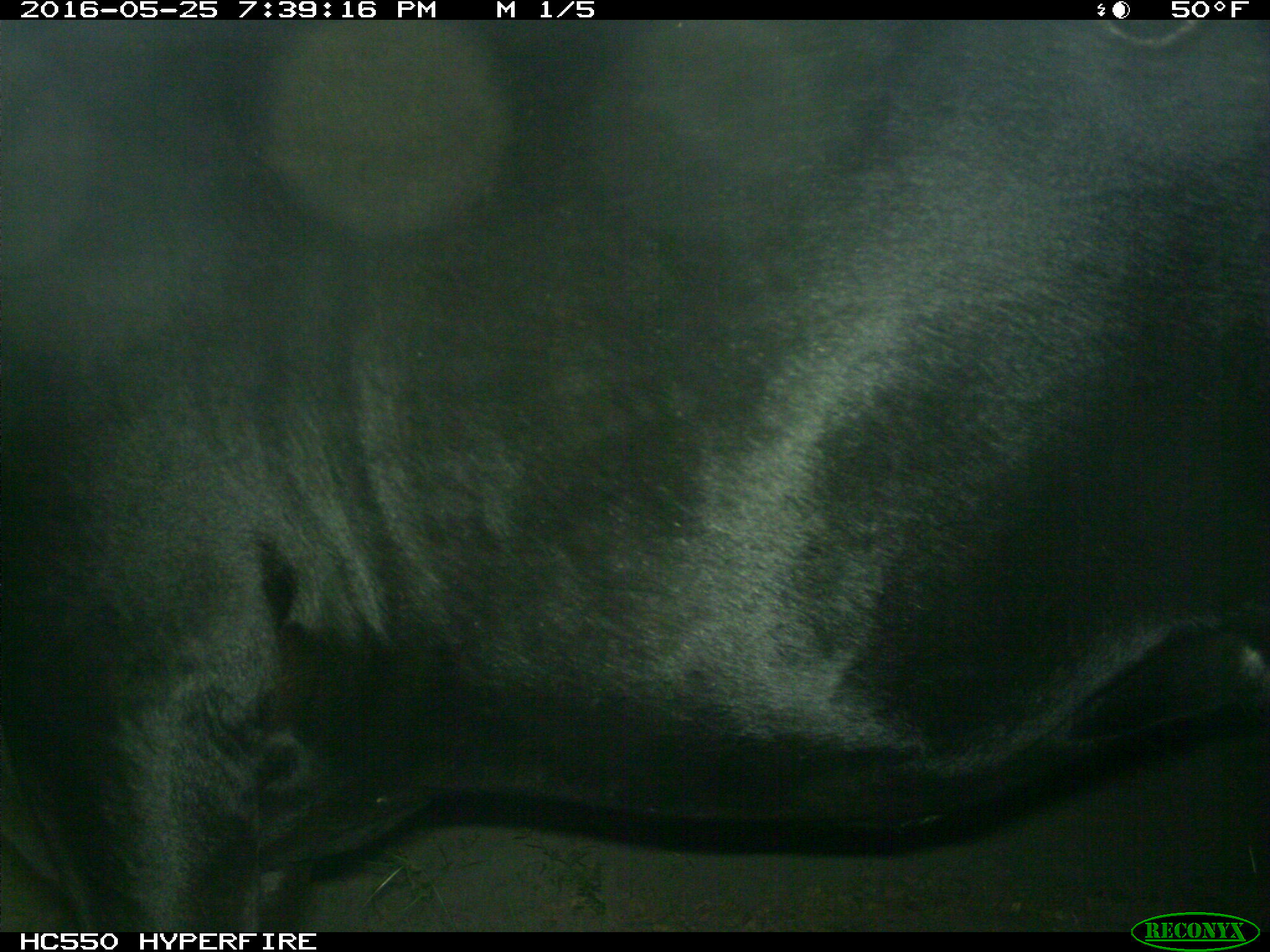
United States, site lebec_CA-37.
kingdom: Animalia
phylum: Chordata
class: Mammalia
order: Artiodactyla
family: Bovidae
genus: Bos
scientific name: Bos taurus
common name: domestic cow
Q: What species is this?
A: Bos taurus (domestic cow).